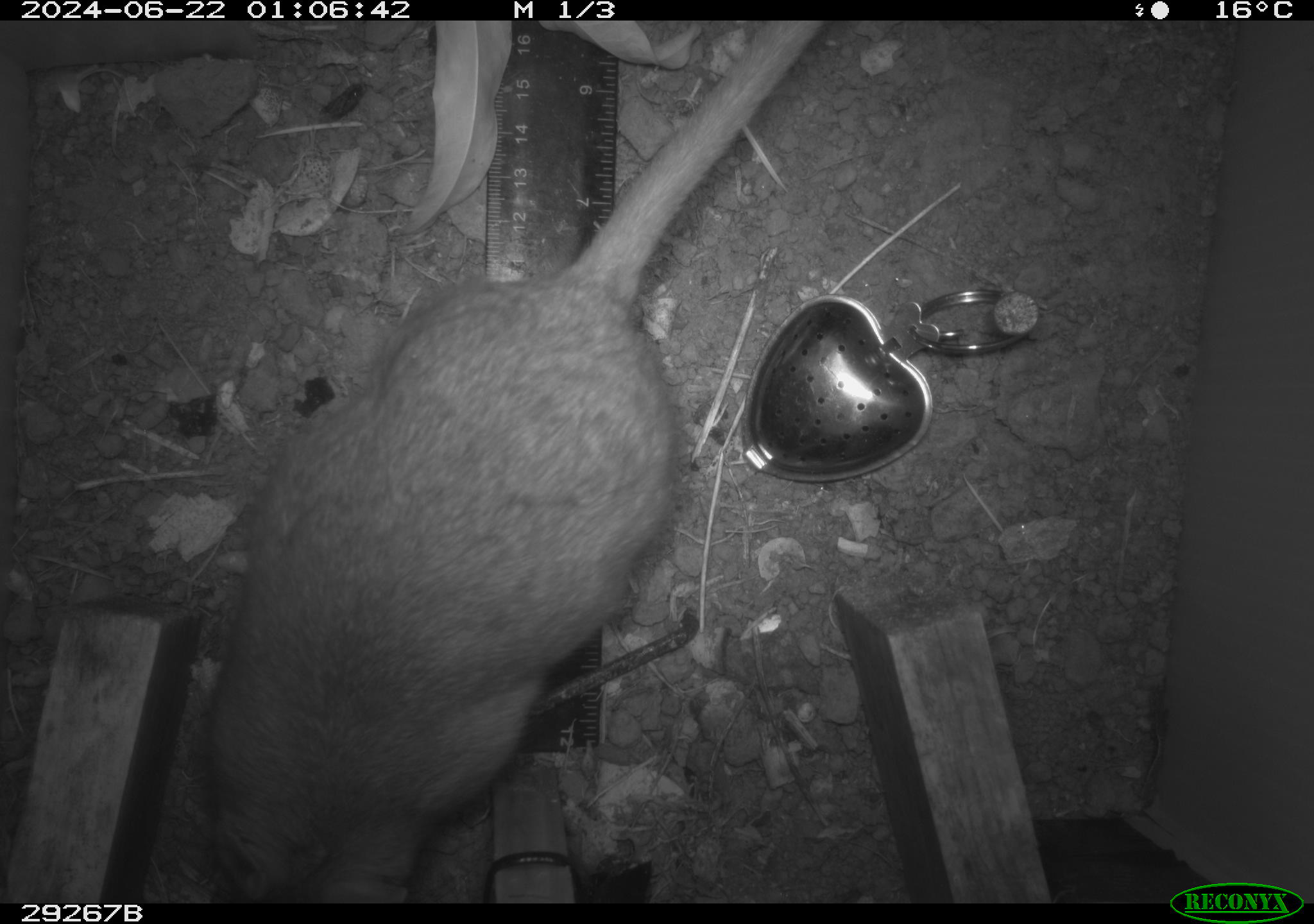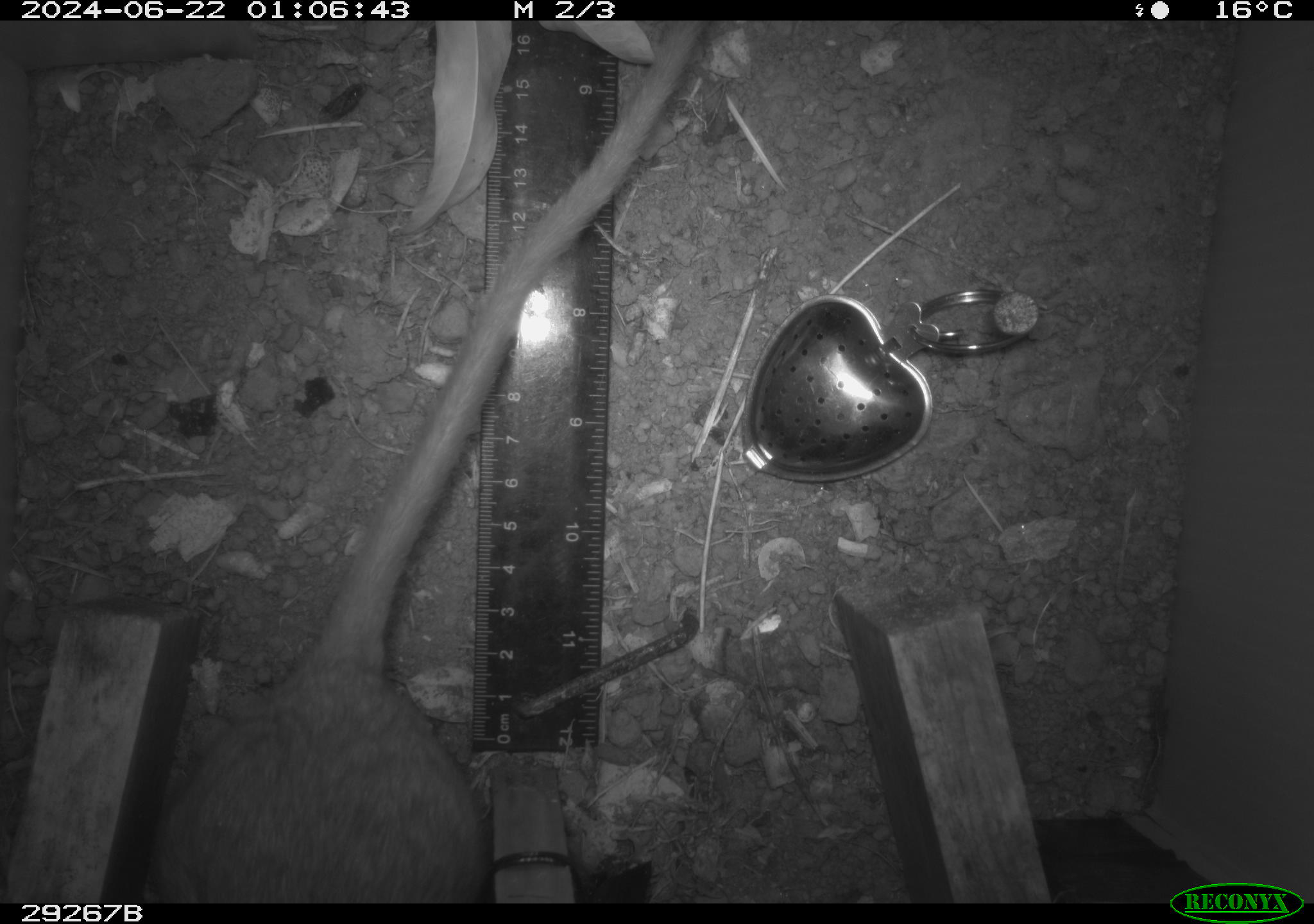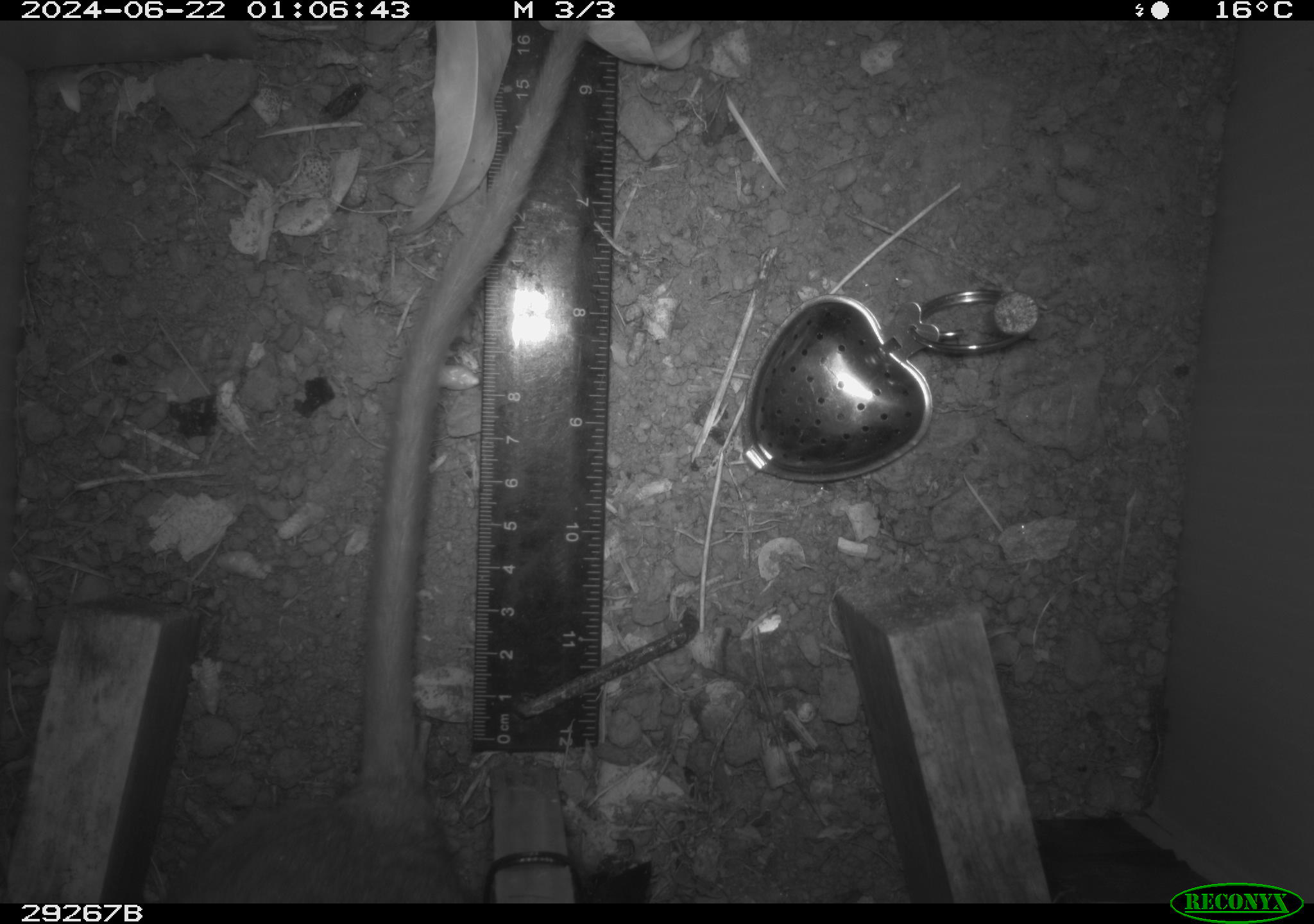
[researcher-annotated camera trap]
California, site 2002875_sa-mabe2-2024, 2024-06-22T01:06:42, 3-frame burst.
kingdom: Animalia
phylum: Chordata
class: Mammalia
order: Rodentia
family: Cricetidae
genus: Neotoma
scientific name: Neotoma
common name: pack rat or woodrat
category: neotoma species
Neotoma species (pack rat or woodrat) (Neotoma).